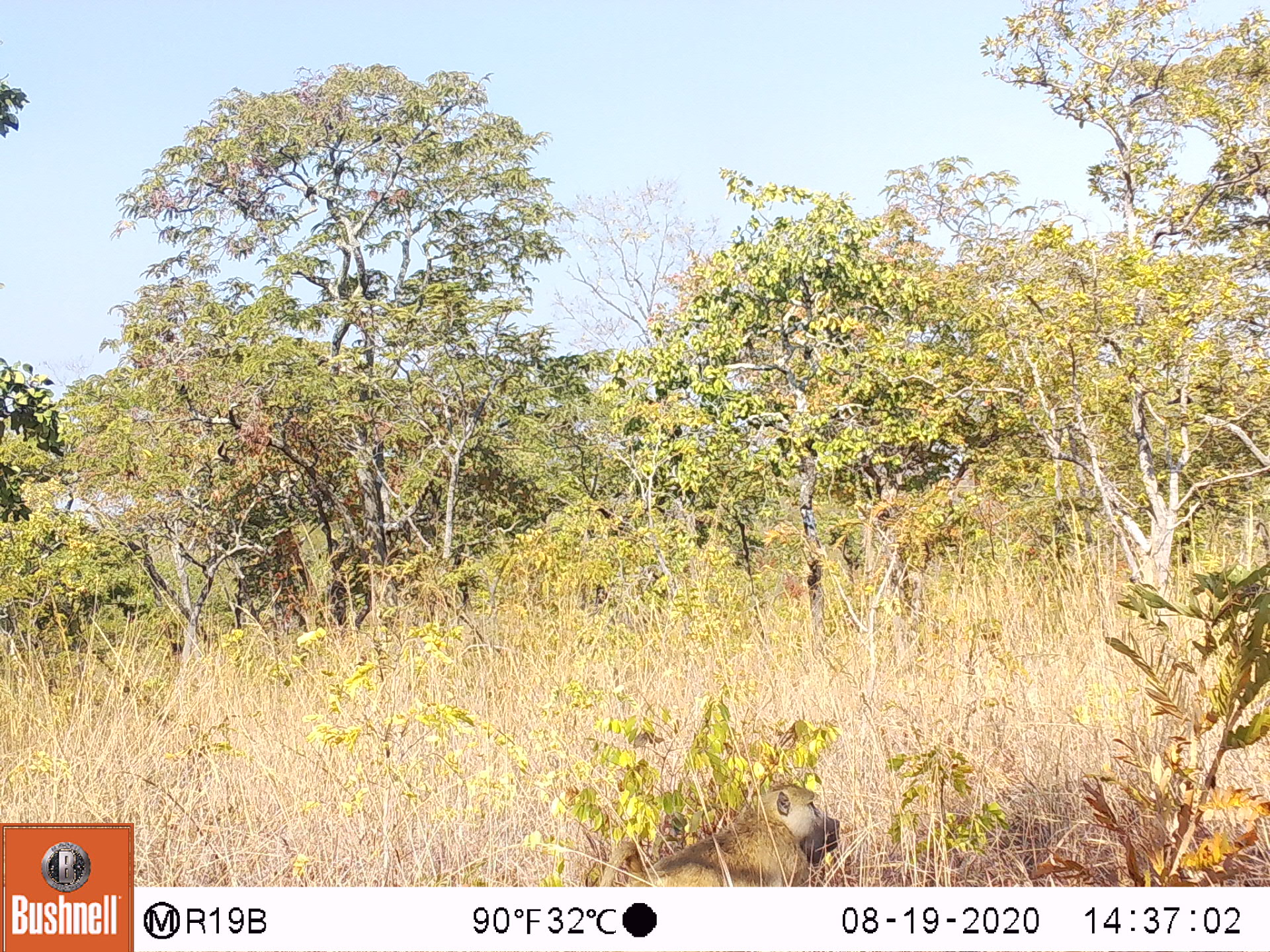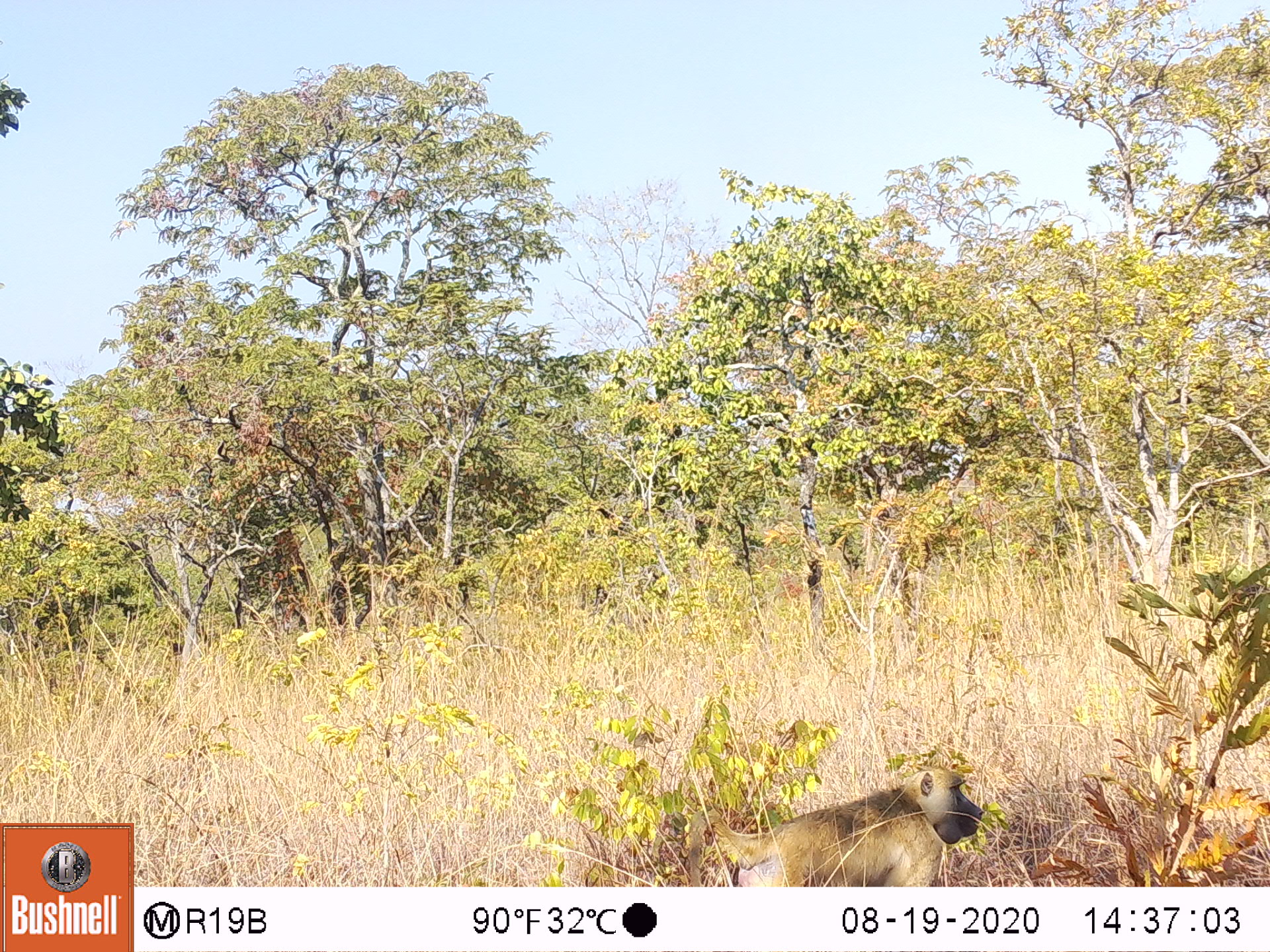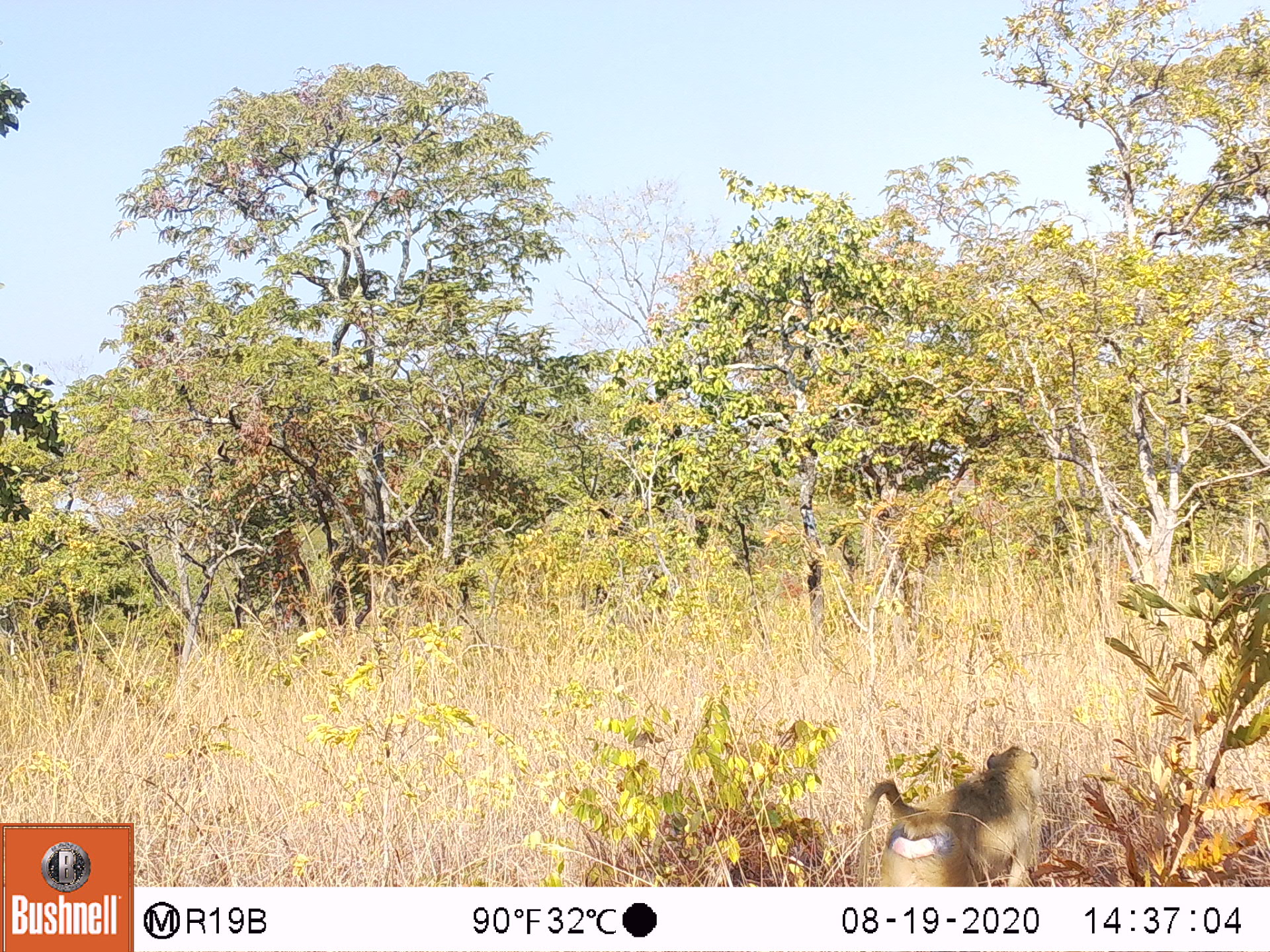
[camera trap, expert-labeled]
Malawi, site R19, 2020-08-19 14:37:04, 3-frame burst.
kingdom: Animalia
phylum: Chordata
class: Mammalia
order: Primates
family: Cercopithecidae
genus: Papio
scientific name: Papio cynocephalus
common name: yellow baboon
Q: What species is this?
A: Yellow baboon (Papio cynocephalus).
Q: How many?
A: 1.